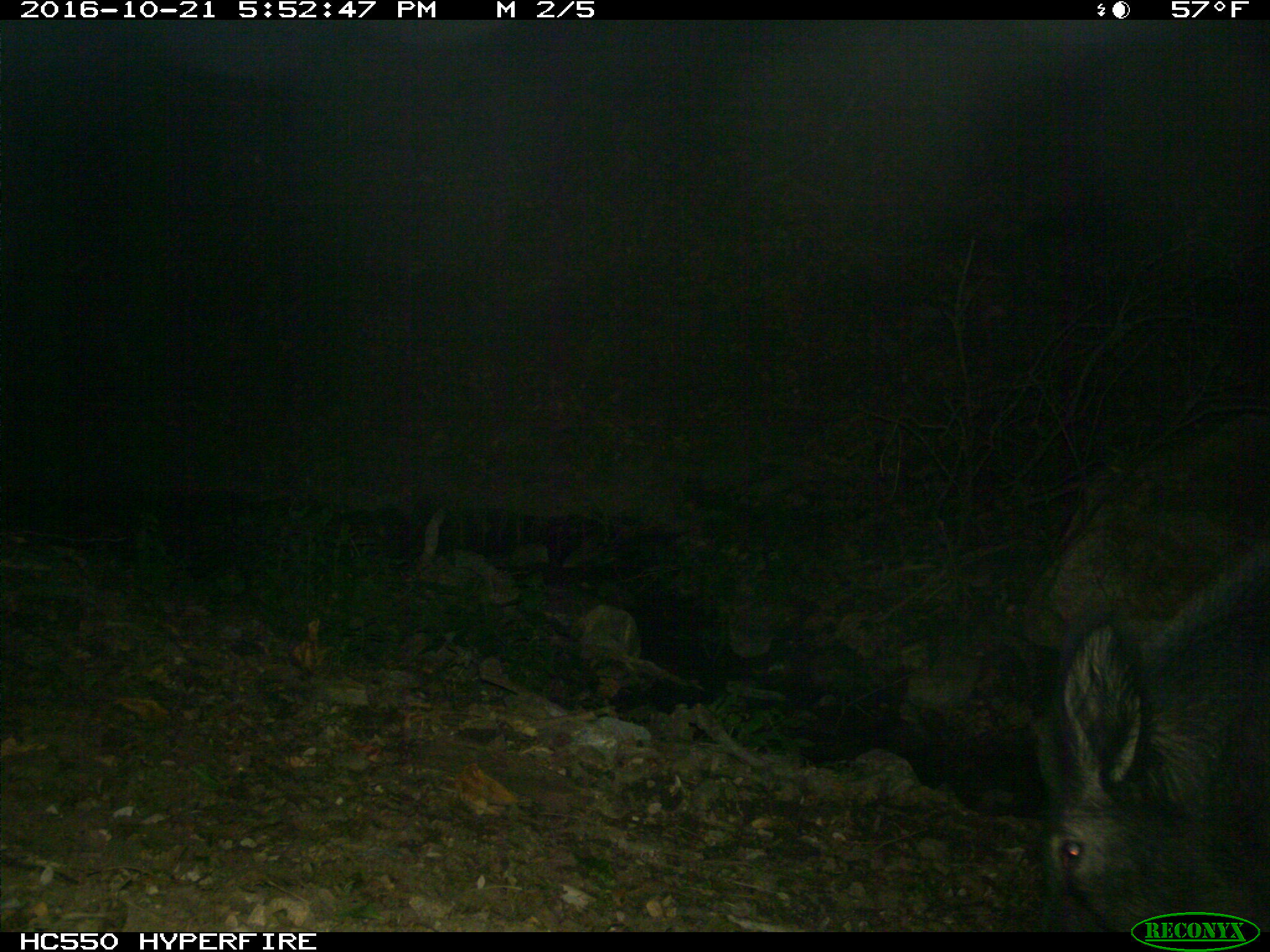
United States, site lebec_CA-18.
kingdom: Animalia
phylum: Chordata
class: Mammalia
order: Artiodactyla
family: Suidae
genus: Sus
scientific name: Sus scrofa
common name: wild boar